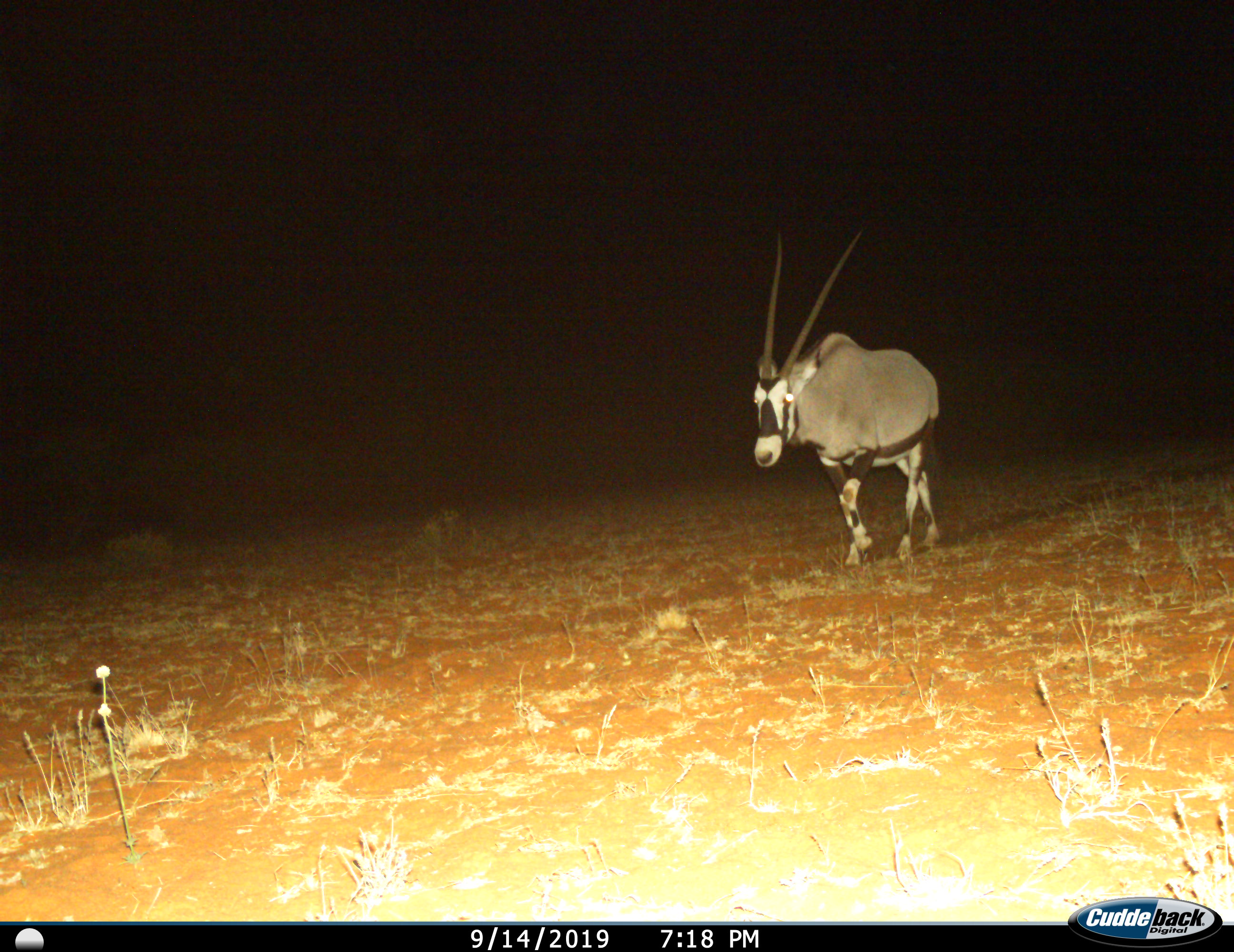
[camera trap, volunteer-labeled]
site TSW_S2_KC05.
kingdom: Animalia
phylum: Chordata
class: Mammalia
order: Artiodactyla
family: Bovidae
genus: Oryx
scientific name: Oryx gazella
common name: gemsbok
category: oryx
Oryx (gemsbok) (Oryx gazella), count 1. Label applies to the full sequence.